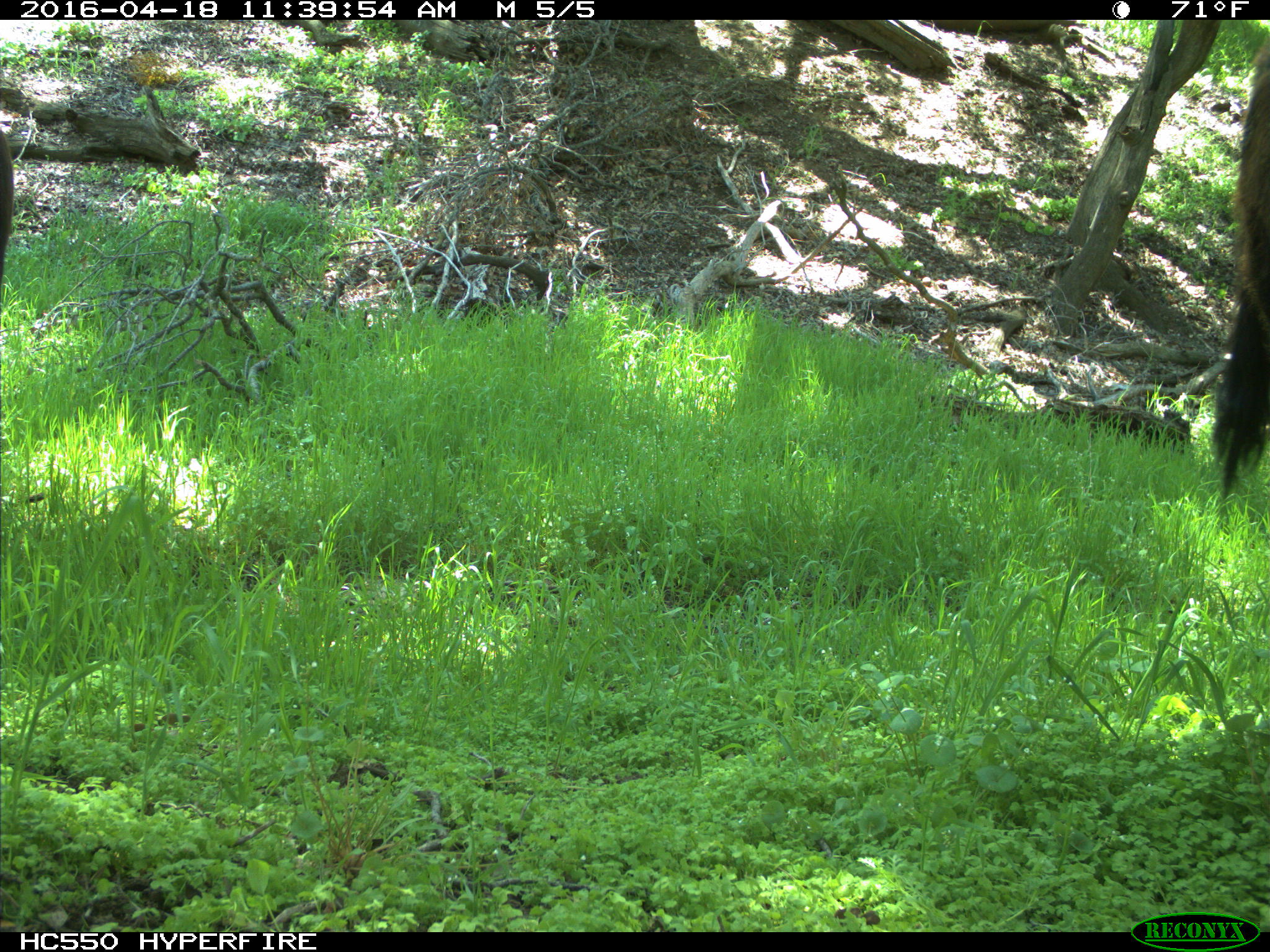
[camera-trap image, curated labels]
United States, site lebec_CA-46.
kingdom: Animalia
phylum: Chordata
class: Mammalia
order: Artiodactyla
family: Bovidae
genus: Bos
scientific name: Bos taurus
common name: domestic cow